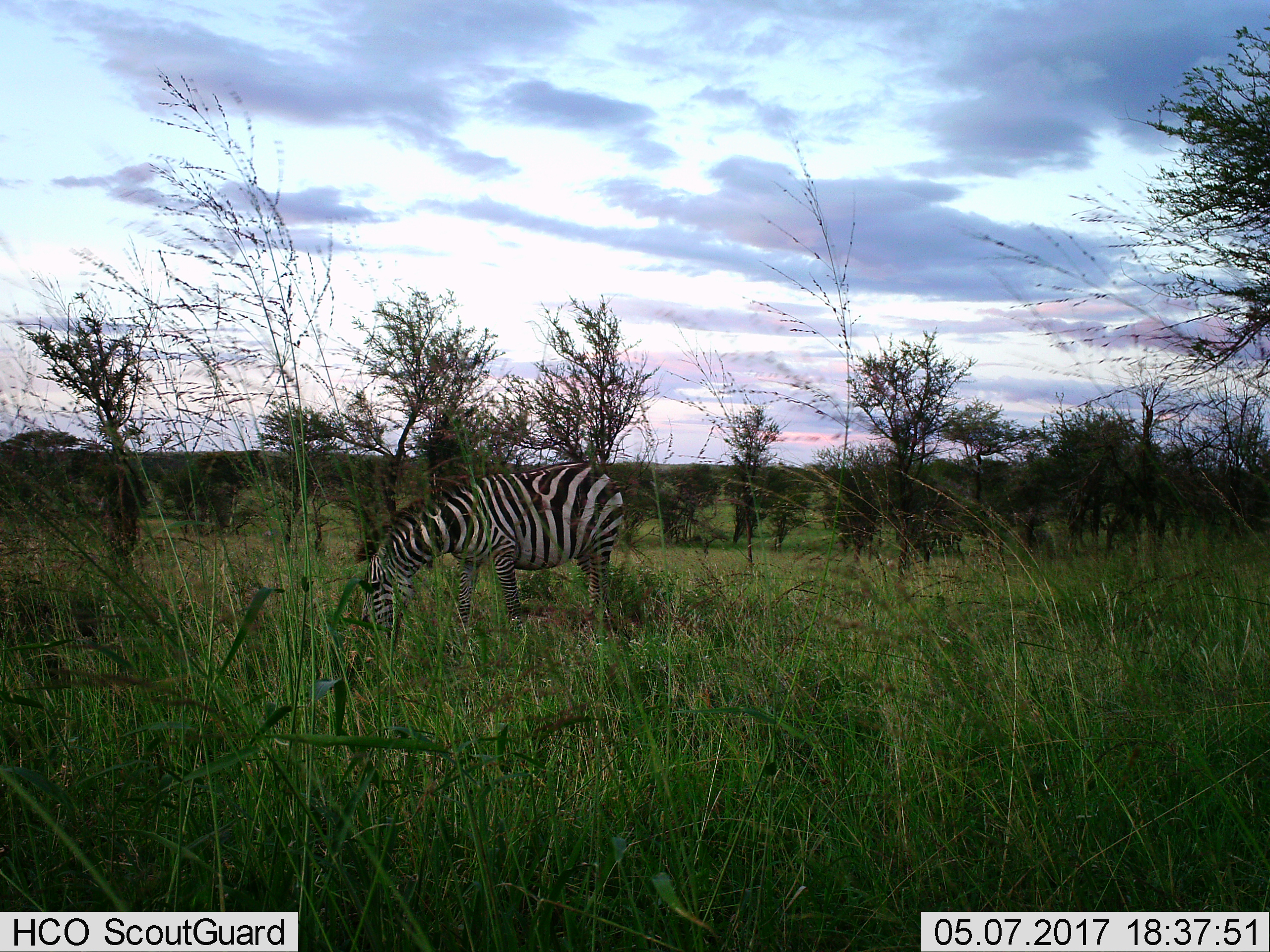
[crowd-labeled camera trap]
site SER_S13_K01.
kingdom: Animalia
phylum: Chordata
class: Mammalia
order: Perissodactyla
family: Equidae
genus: Equus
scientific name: Equus quagga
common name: plains zebra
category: zebraplains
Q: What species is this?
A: Zebraplains (plains zebra) (Equus quagga).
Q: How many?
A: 1.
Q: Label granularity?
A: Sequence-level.